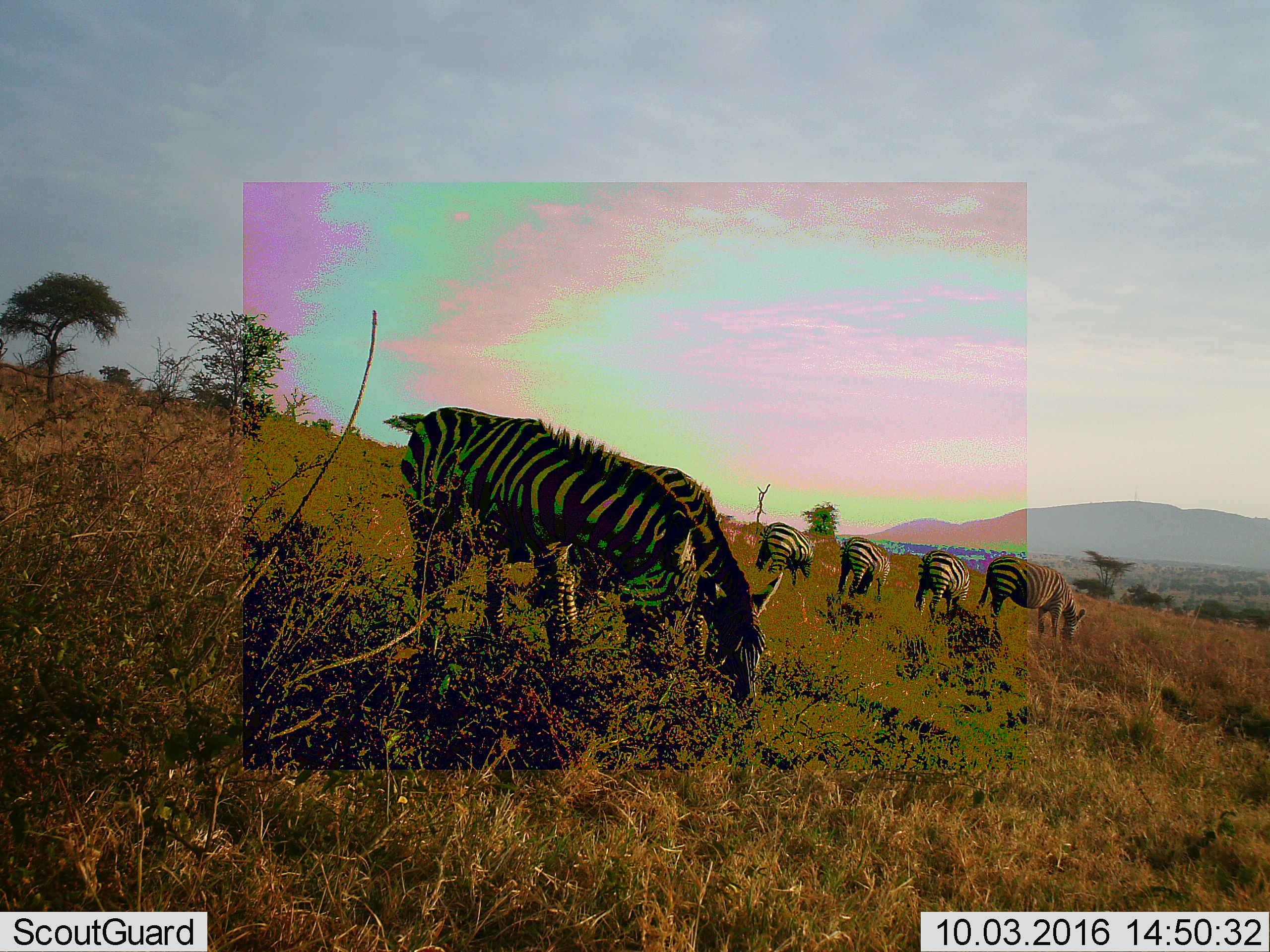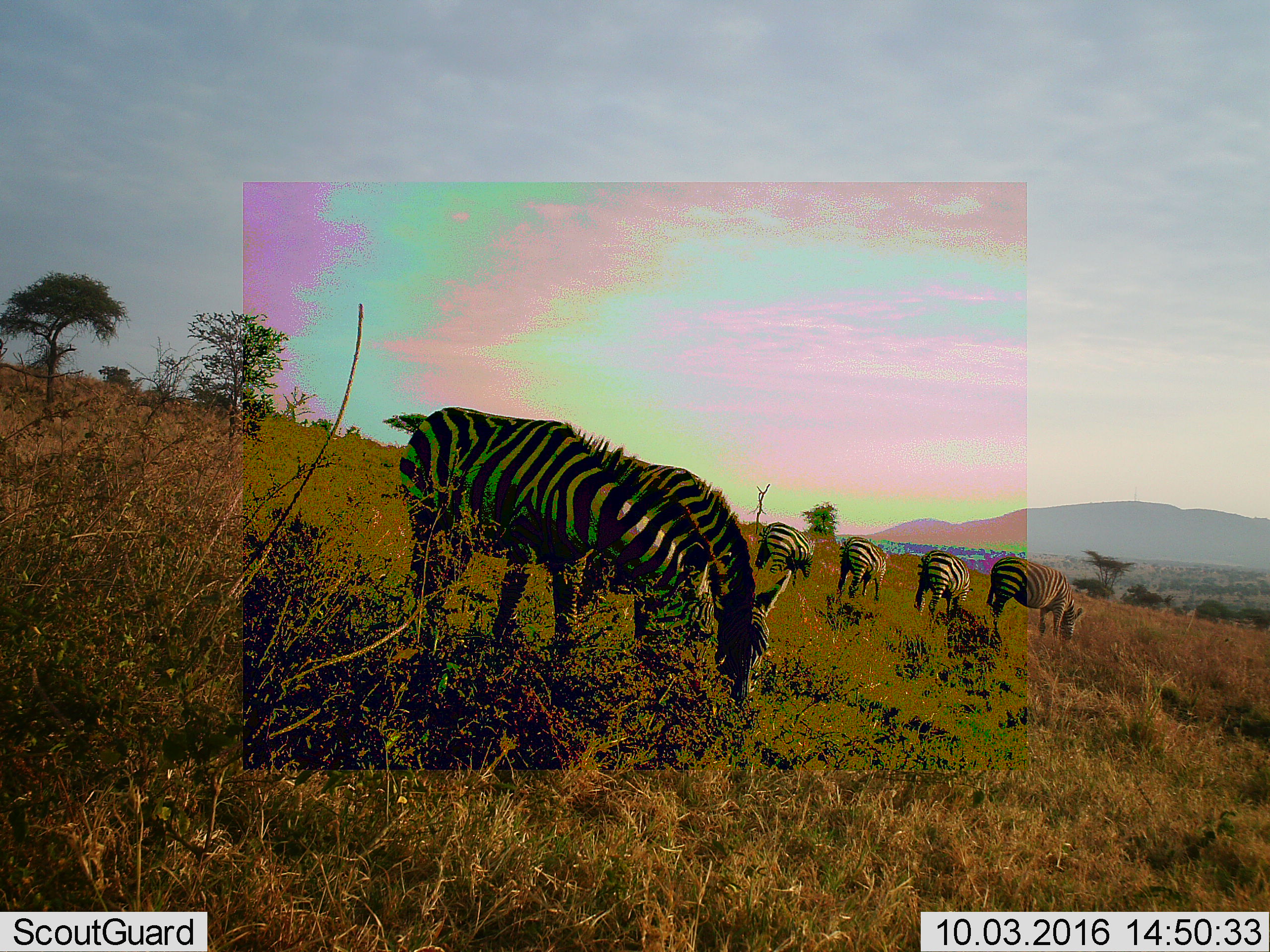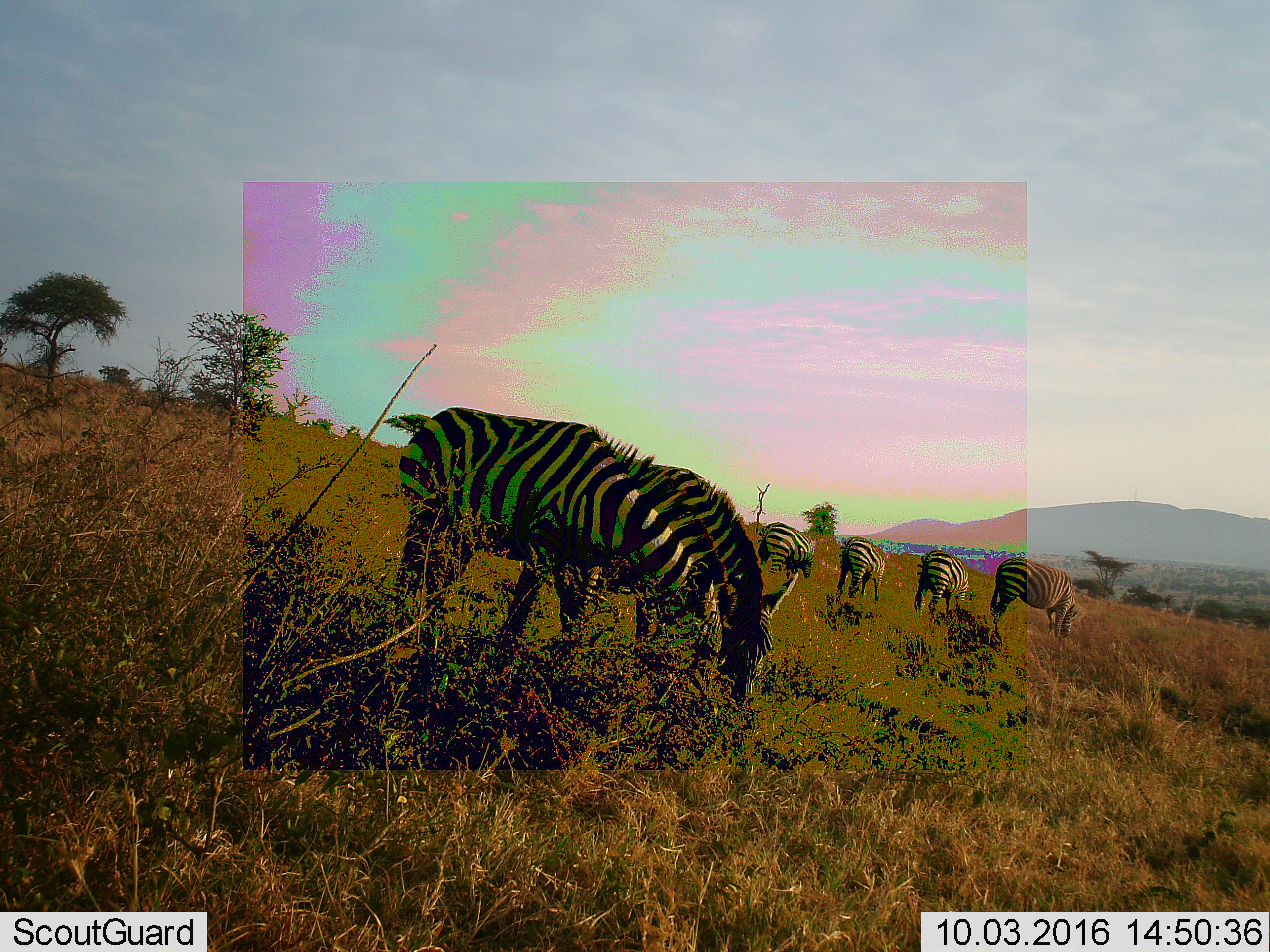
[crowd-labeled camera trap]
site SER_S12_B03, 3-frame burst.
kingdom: Animalia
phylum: Chordata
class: Mammalia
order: Perissodactyla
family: Equidae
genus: Equus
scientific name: Equus quagga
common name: plains zebra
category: zebraplains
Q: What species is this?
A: Zebraplains (plains zebra) (Equus quagga).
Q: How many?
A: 6.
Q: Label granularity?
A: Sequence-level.